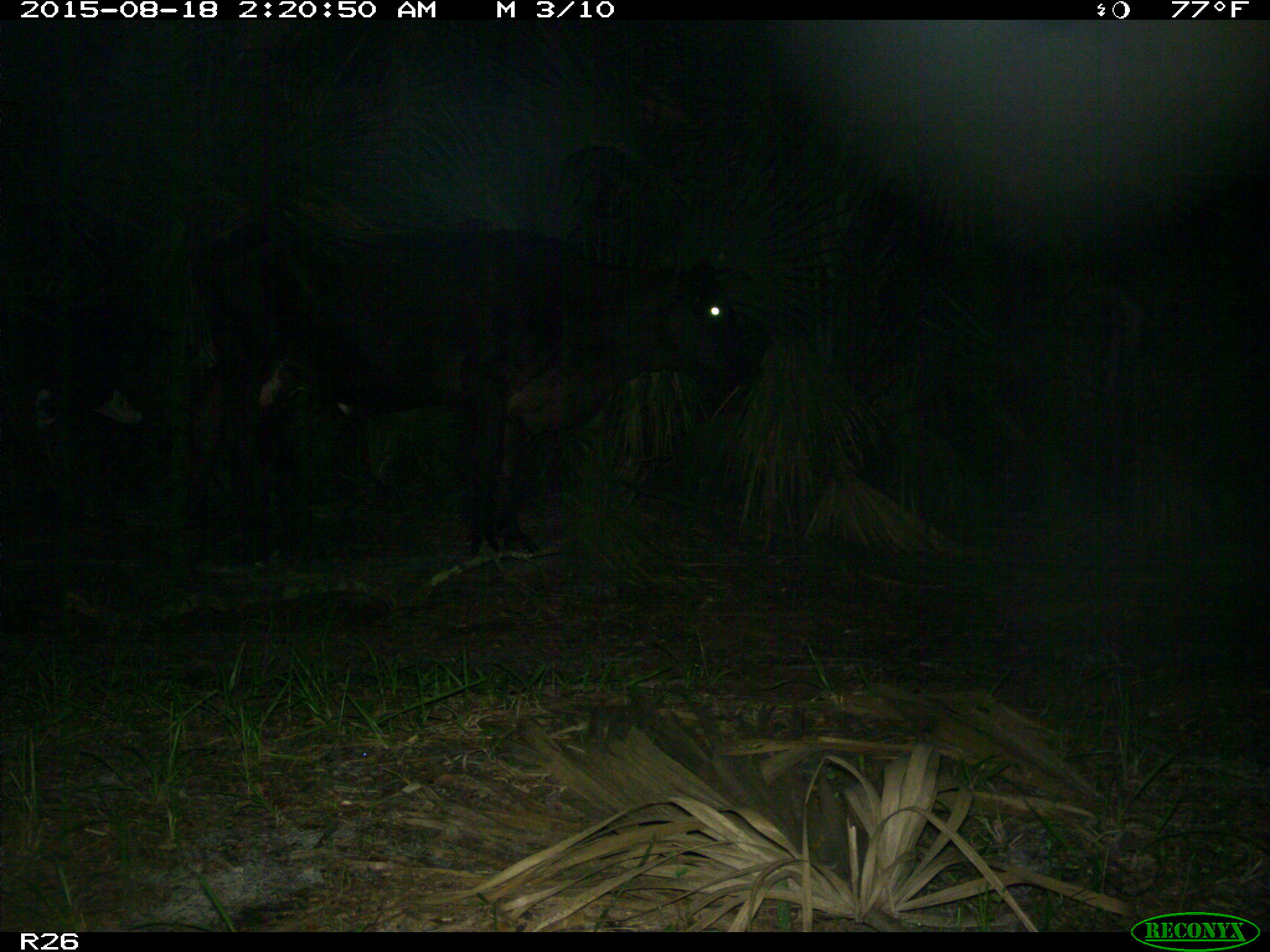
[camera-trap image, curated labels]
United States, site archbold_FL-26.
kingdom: Animalia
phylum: Chordata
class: Mammalia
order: Artiodactyla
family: Bovidae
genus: Bos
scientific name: Bos taurus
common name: domestic cow